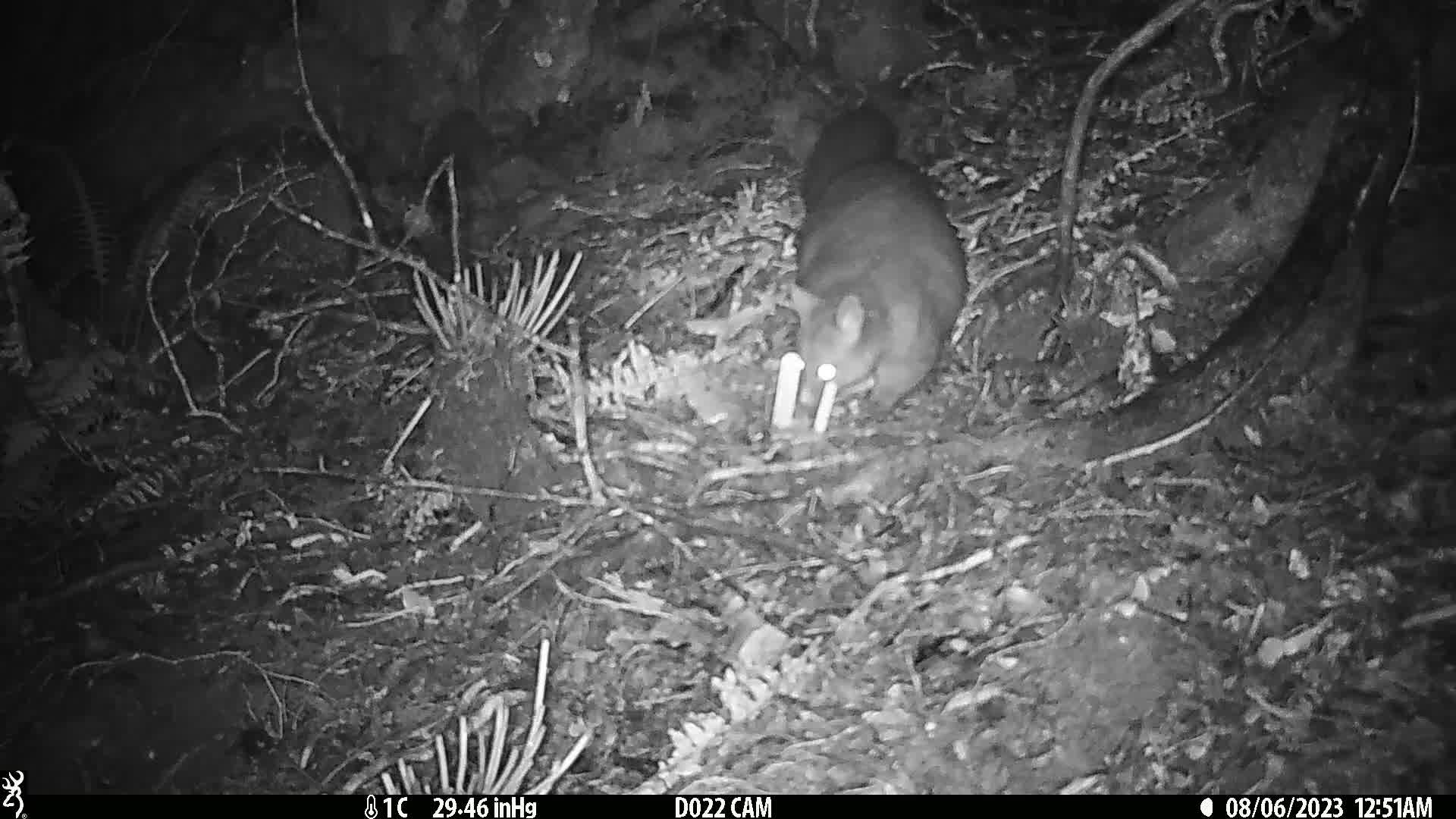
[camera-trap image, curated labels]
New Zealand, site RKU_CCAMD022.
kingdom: Animalia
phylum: Chordata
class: Mammalia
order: Diprotodontia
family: Phalangeridae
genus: Trichosurus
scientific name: Trichosurus vulpecula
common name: common brushtail possum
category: possum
Possum (common brushtail possum) (Trichosurus vulpecula).